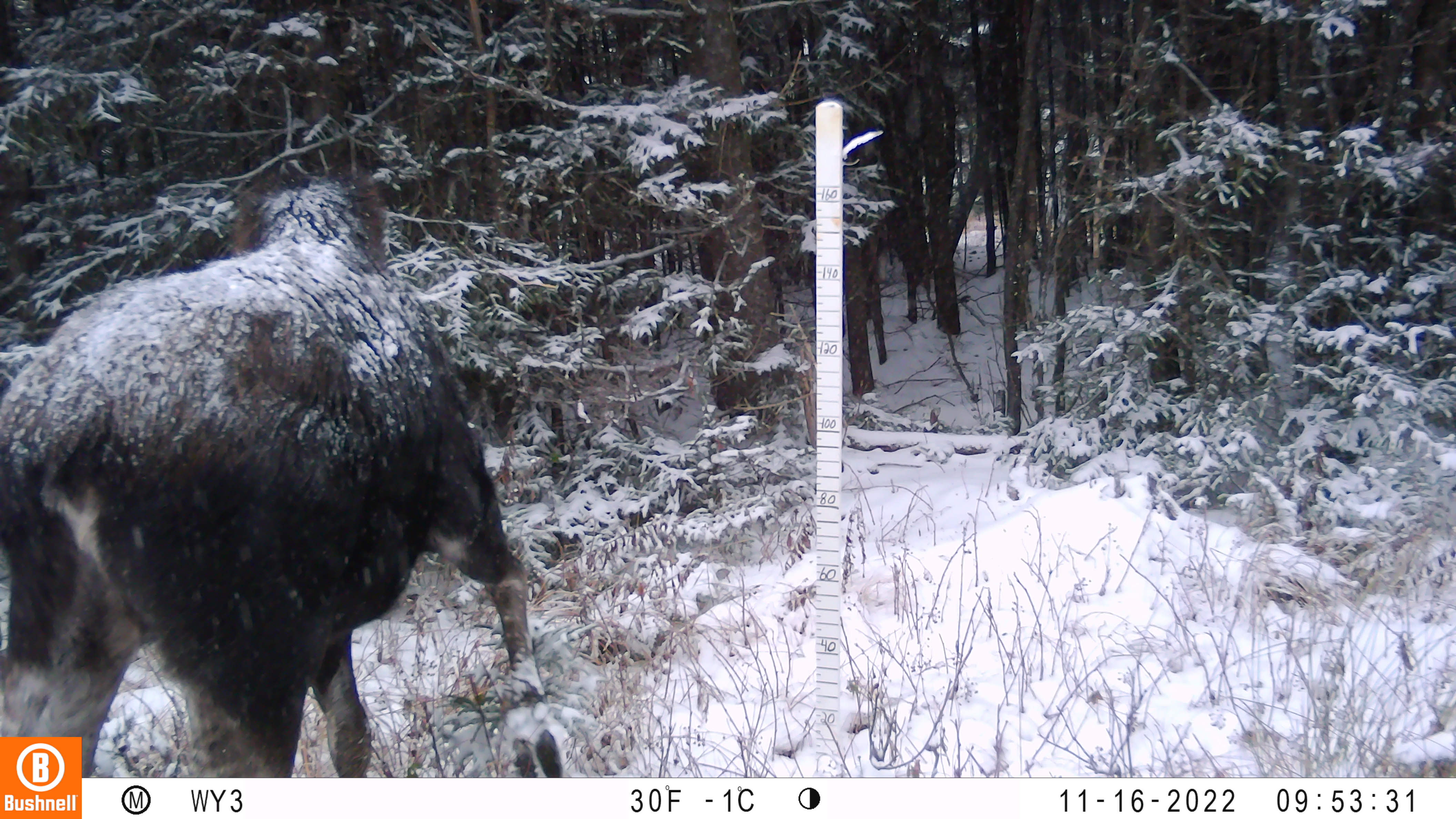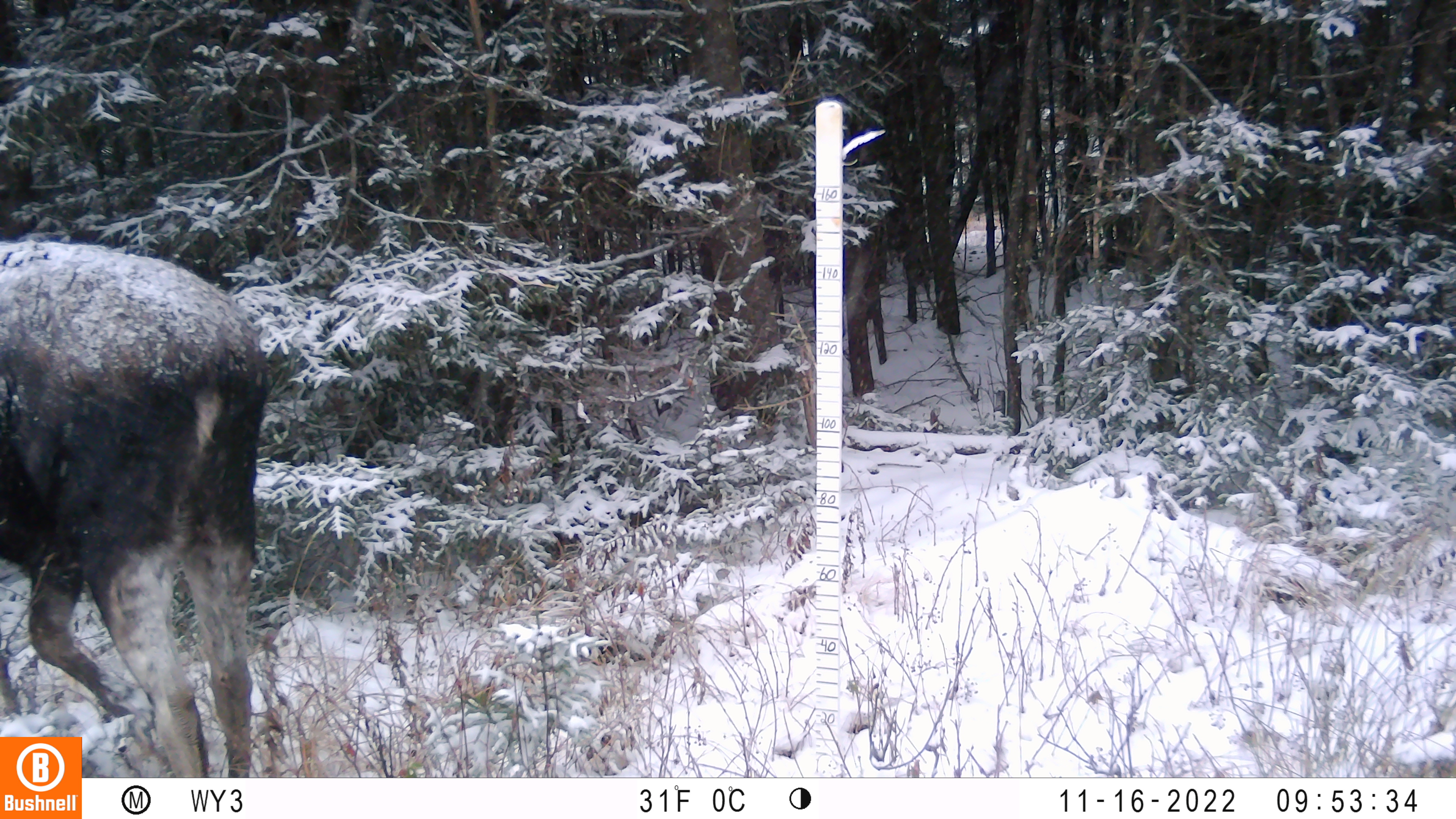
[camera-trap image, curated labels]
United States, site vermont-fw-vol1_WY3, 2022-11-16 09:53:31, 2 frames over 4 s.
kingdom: Animalia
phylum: Chordata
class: Mammalia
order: Artiodactyla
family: Cervidae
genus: Alces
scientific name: Alces alces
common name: moose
Moose (Alces alces).